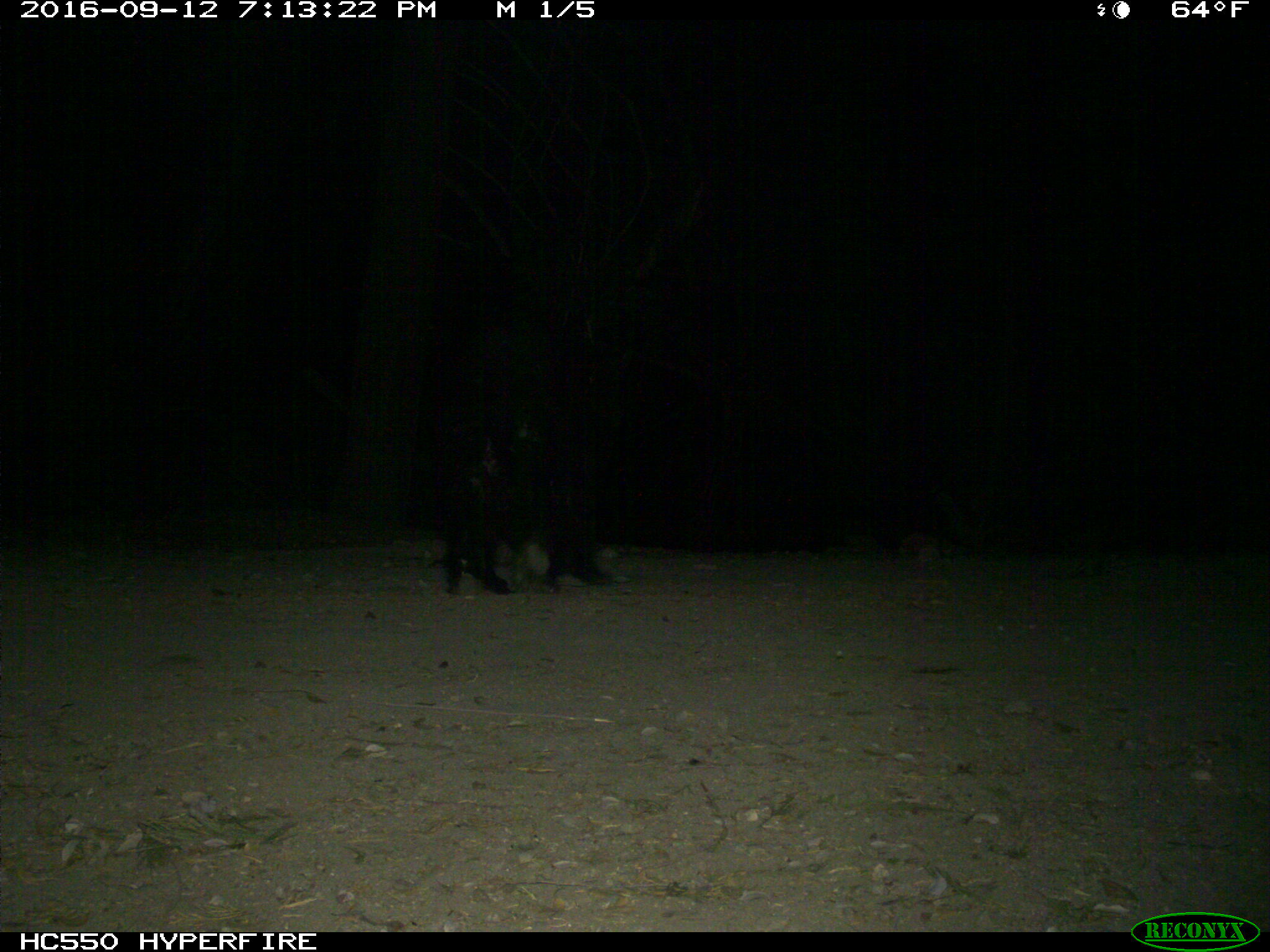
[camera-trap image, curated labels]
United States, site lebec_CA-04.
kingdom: Animalia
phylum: Chordata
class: Mammalia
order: Carnivora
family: Ursidae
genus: Ursus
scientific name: Ursus americanus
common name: american black bear